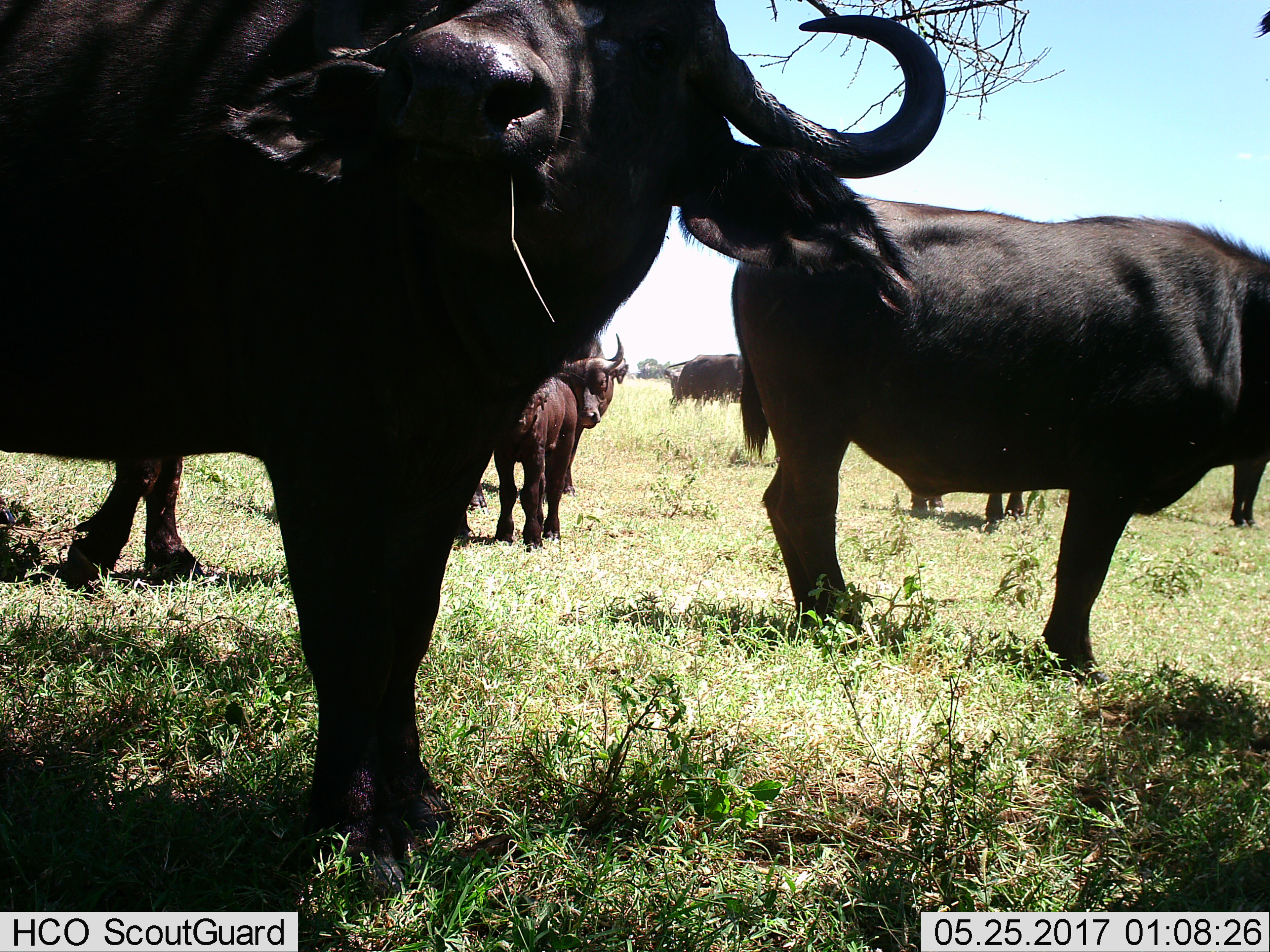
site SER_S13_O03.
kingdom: Animalia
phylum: Chordata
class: Mammalia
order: Artiodactyla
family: Bovidae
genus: Syncerus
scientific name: Syncerus caffer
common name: african buffalo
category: buffalo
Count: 8.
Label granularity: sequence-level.